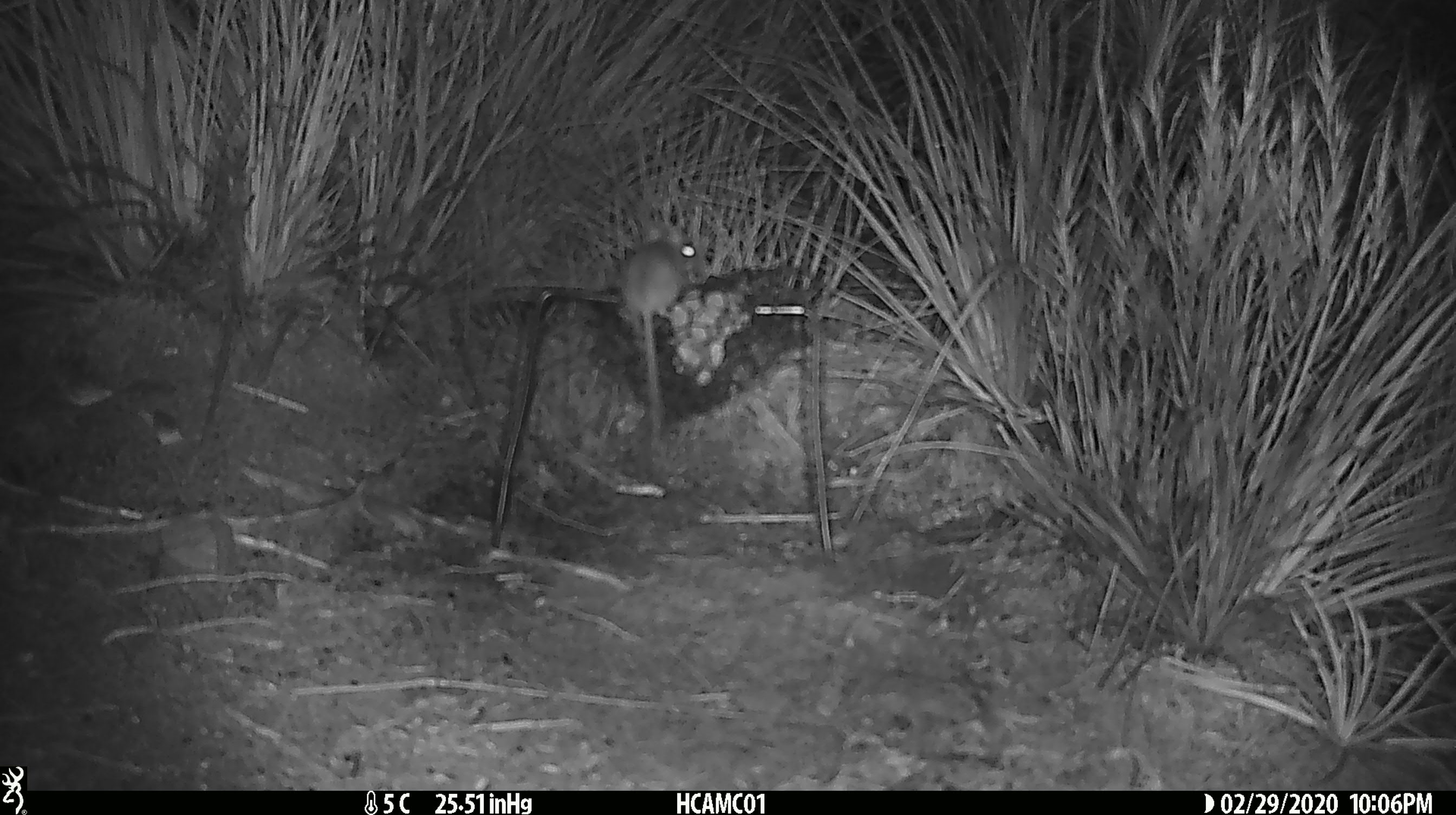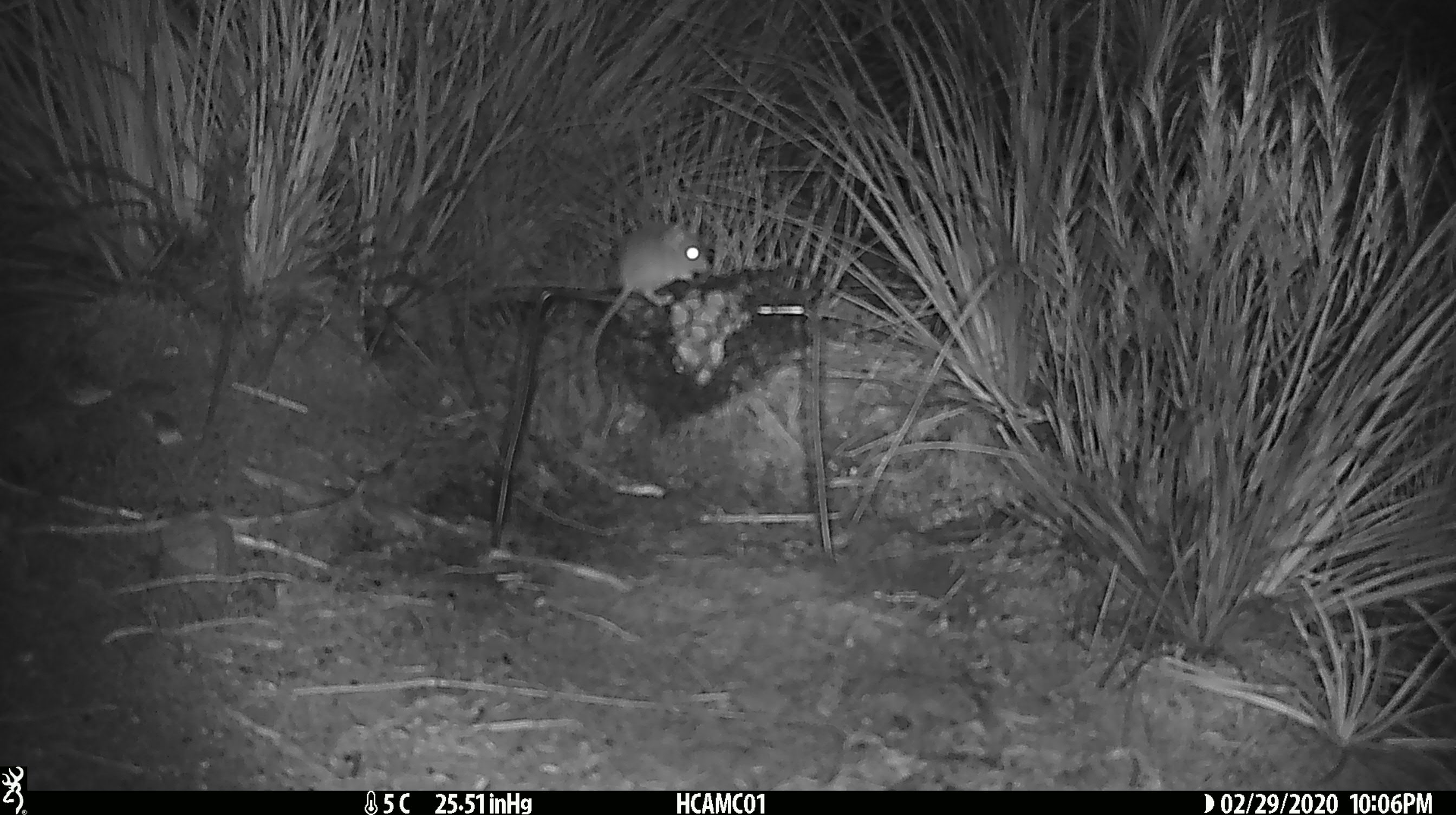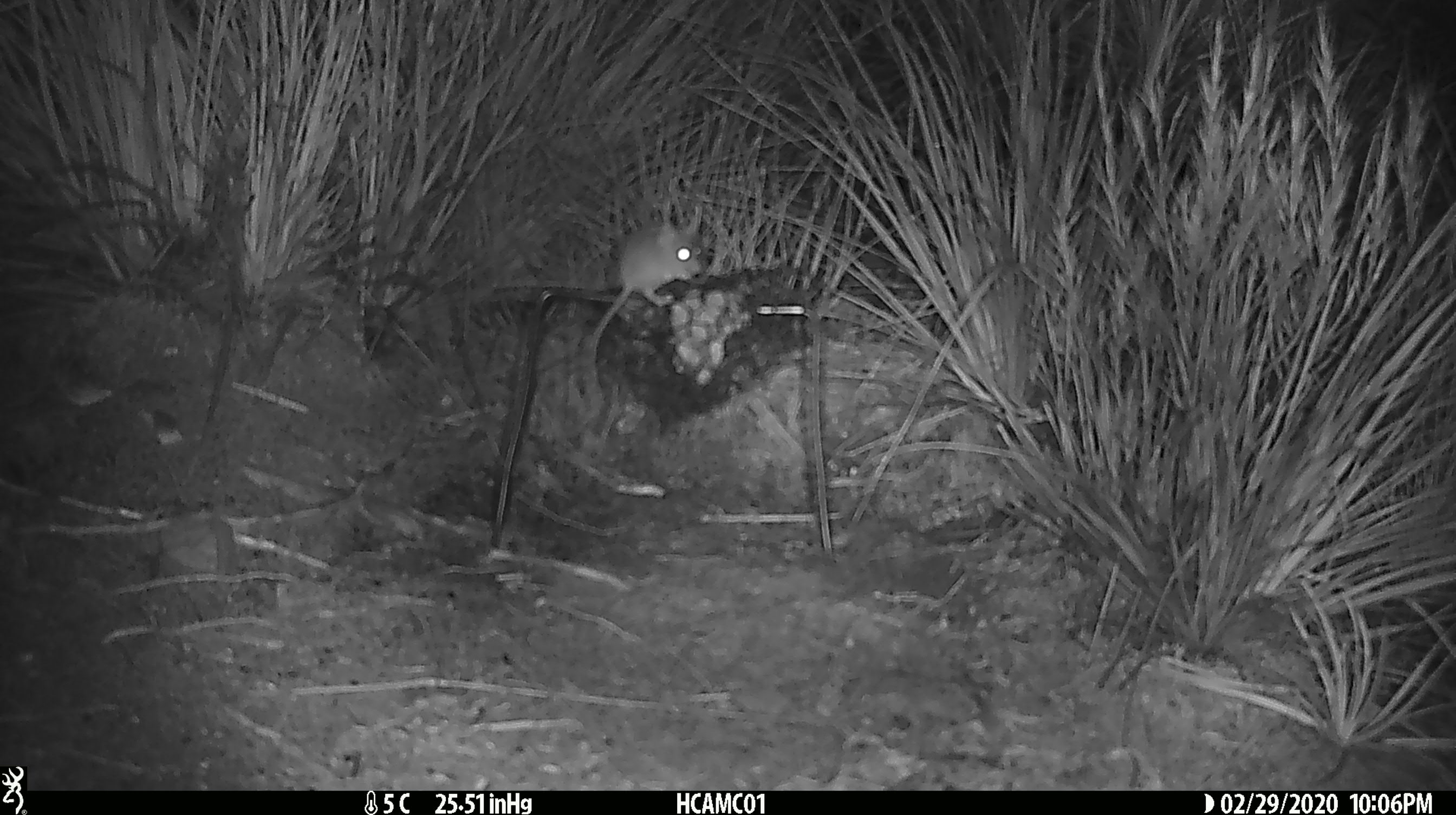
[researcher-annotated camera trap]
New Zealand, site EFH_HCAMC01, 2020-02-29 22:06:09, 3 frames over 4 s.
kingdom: Animalia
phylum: Chordata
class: Mammalia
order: Rodentia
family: Muridae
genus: Mus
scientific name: Mus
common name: mouse